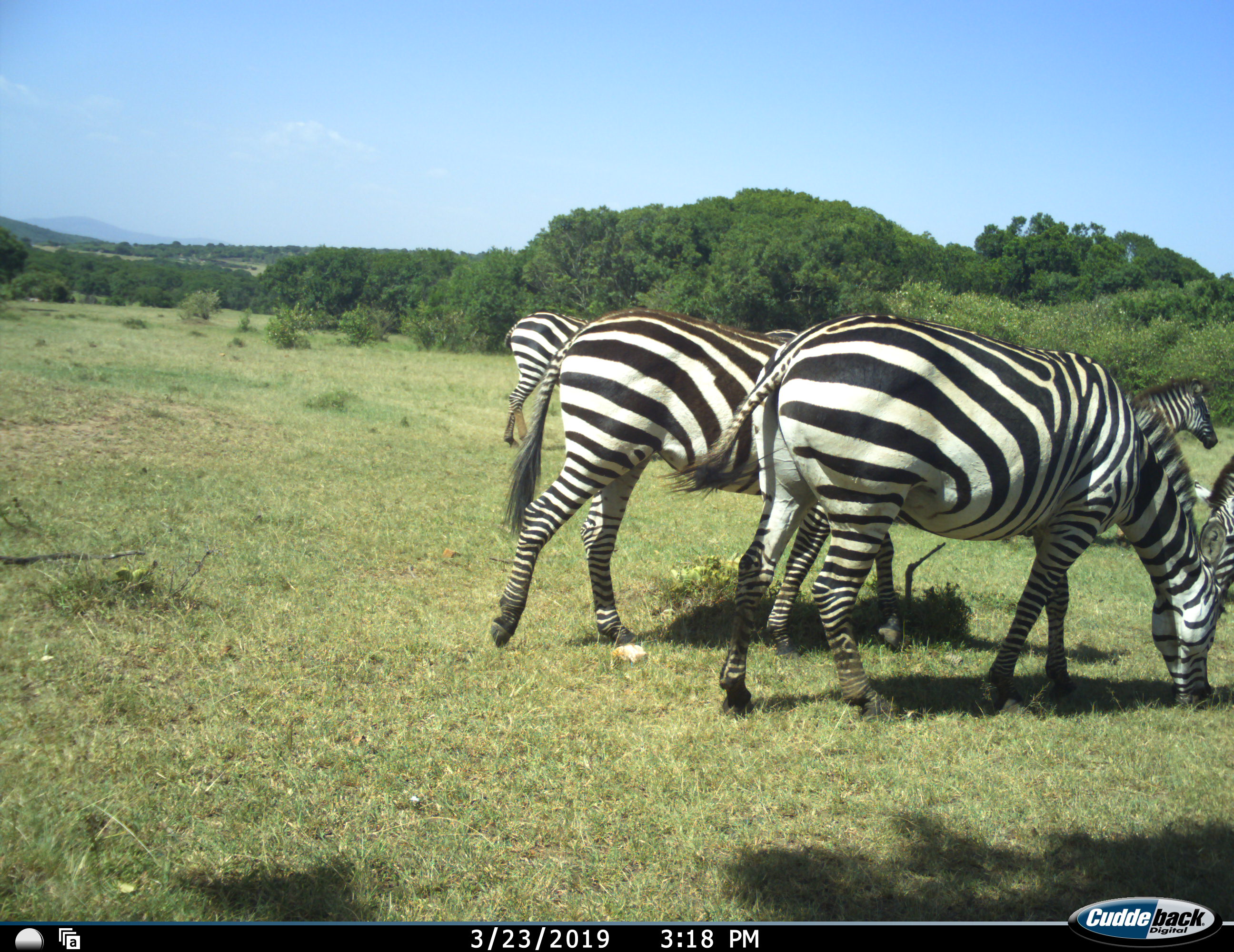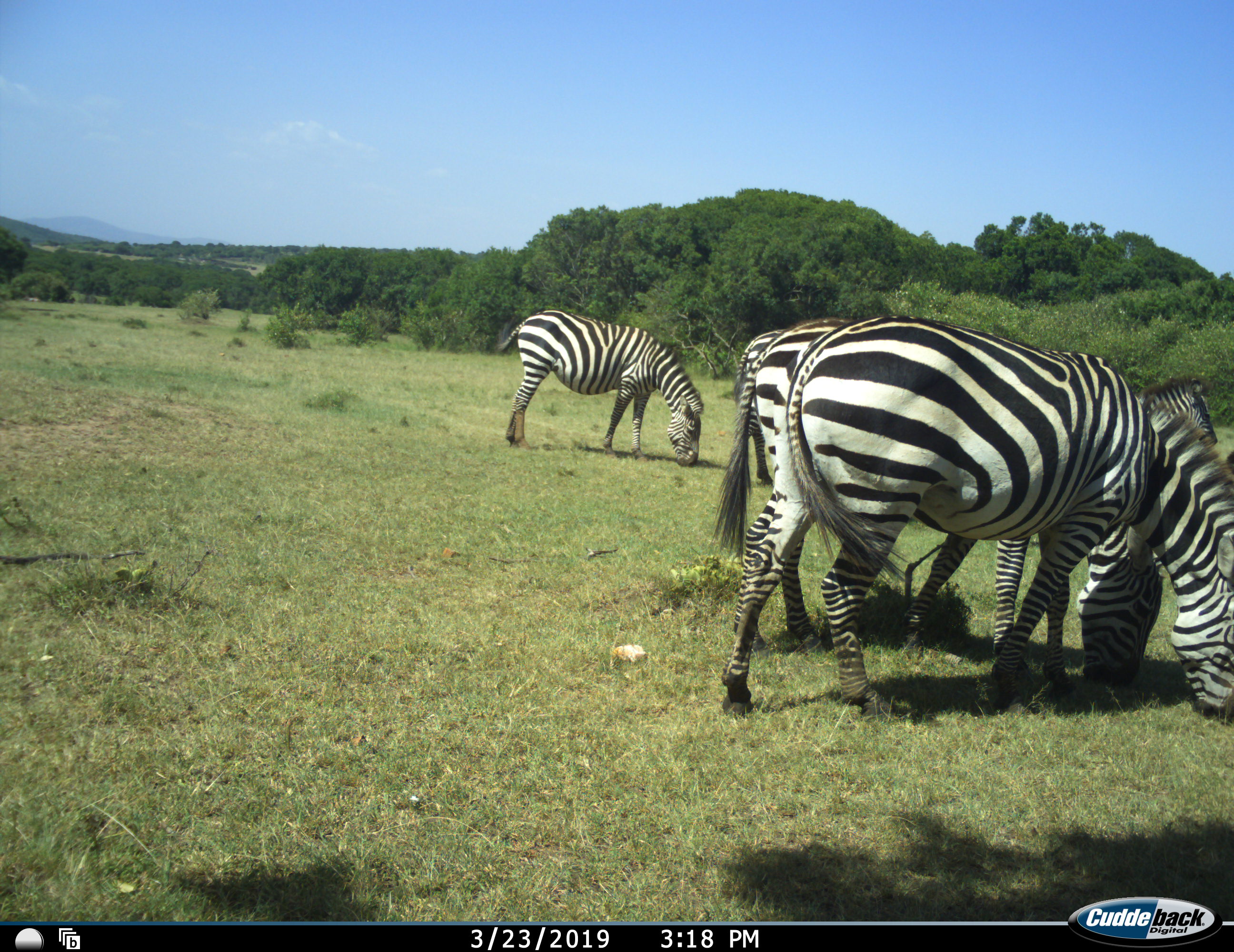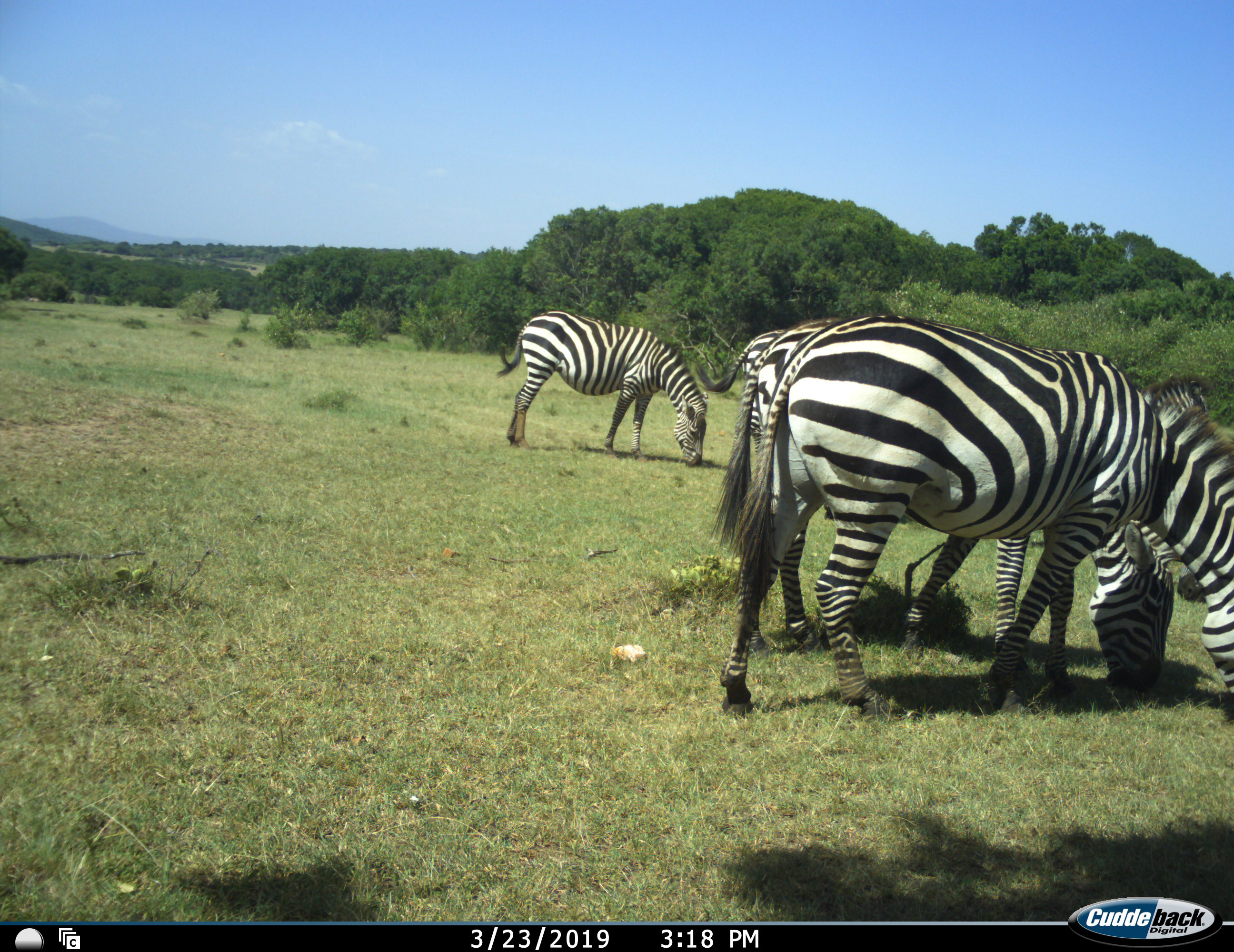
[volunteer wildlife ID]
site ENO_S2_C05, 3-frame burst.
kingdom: Animalia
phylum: Chordata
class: Mammalia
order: Perissodactyla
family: Equidae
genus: Equus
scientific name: Equus quagga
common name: plains zebra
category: zebraplains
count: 6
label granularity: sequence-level